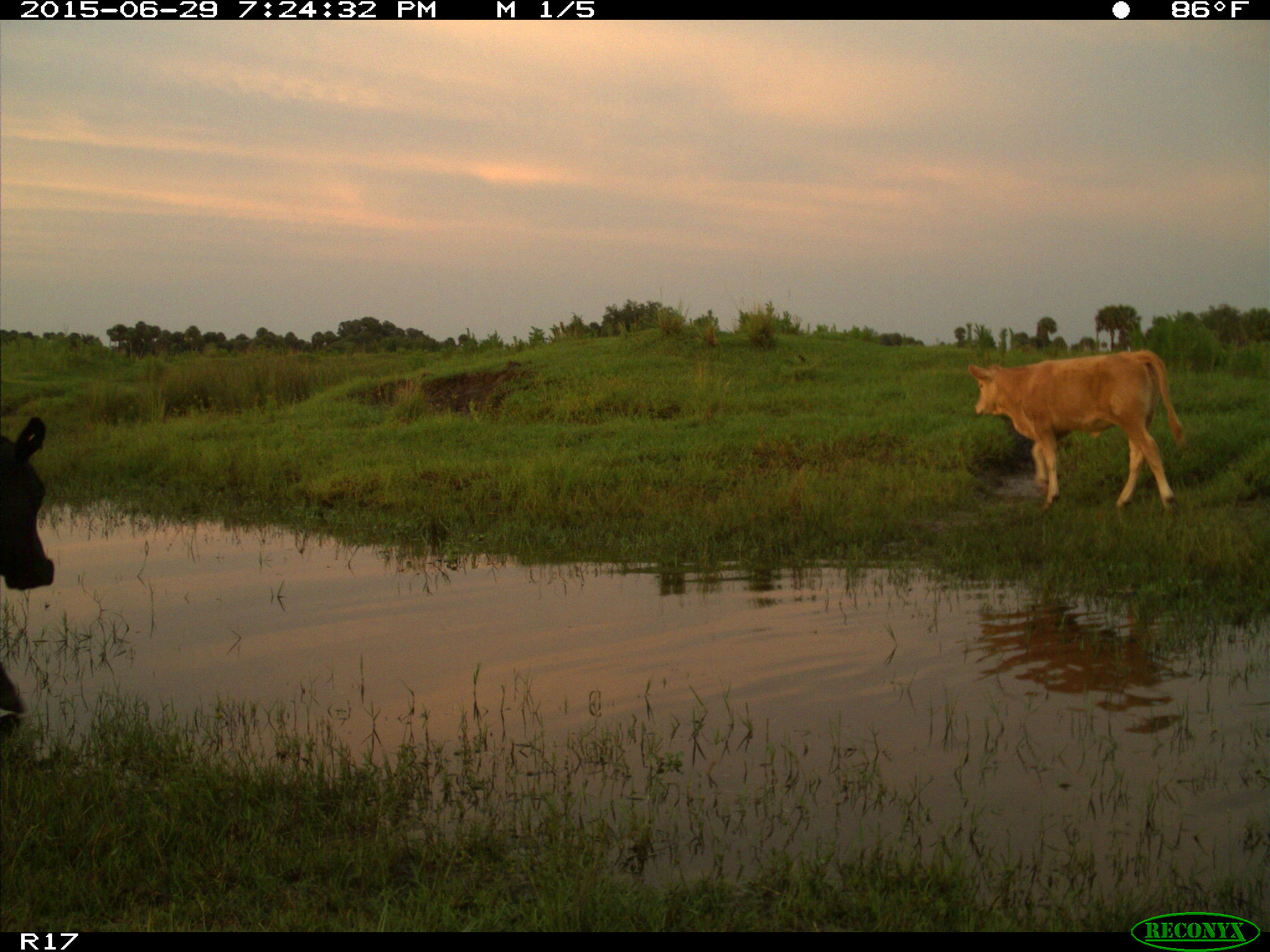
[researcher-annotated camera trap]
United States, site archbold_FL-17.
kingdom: Animalia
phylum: Chordata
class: Mammalia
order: Artiodactyla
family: Bovidae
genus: Bos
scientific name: Bos taurus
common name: domestic cow